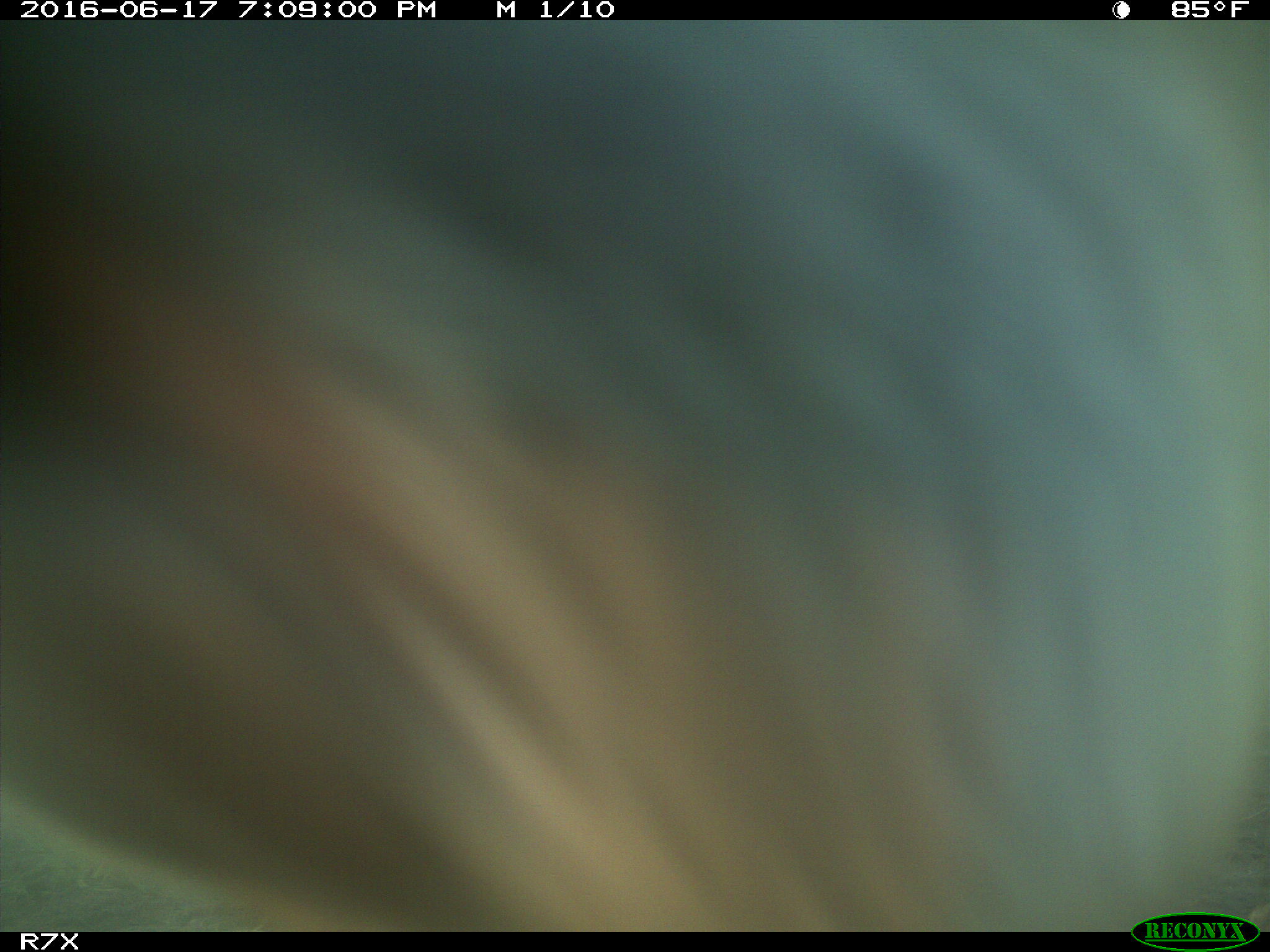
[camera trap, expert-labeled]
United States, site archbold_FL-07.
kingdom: Animalia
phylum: Chordata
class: Mammalia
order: Artiodactyla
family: Bovidae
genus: Bos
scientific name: Bos taurus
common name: domestic cow